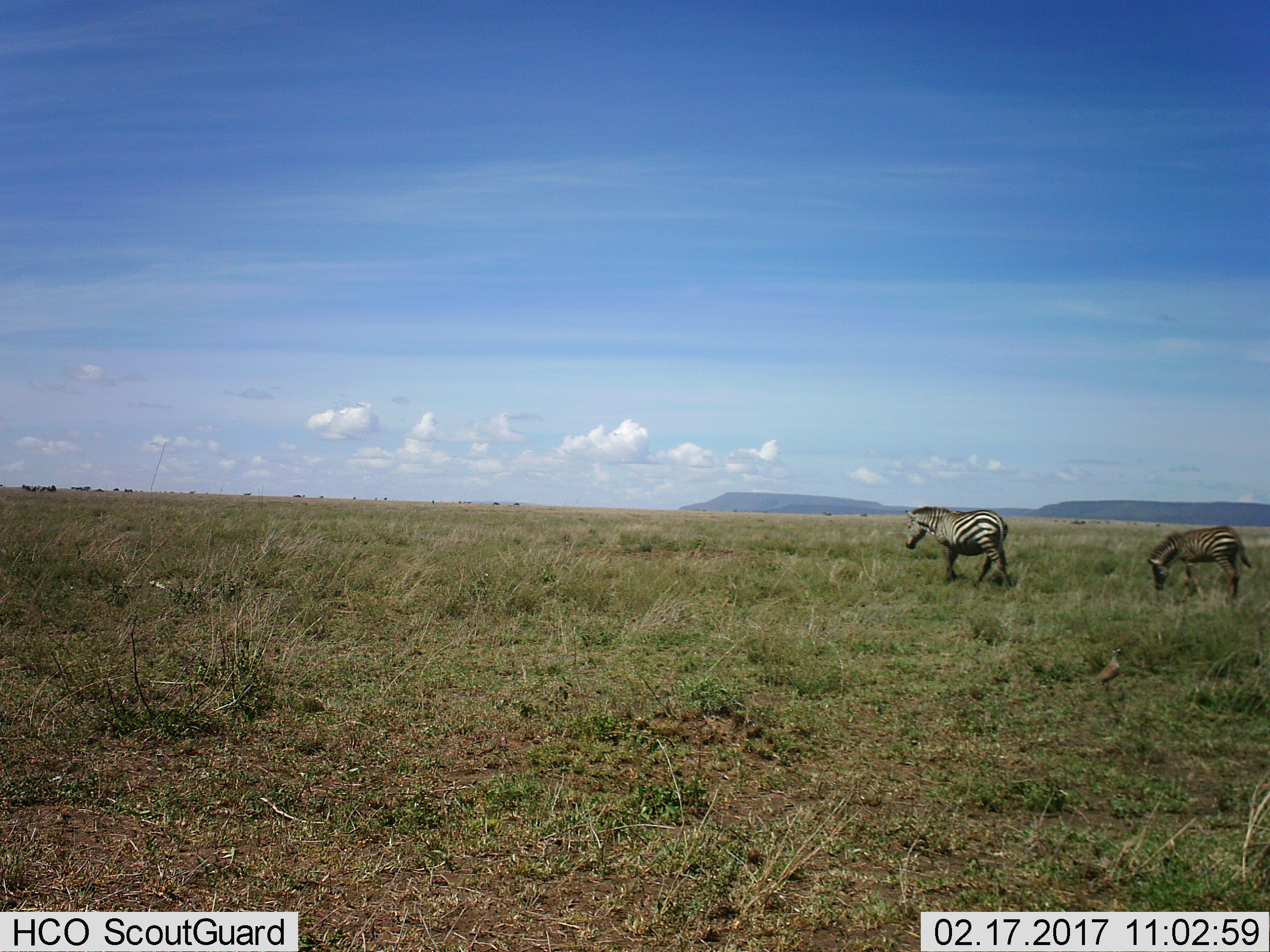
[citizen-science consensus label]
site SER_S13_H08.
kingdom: Animalia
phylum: Chordata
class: Mammalia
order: Perissodactyla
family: Equidae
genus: Equus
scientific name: Equus quagga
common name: plains zebra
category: zebraplains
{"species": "zebraplains (plains zebra) (Equus quagga)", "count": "2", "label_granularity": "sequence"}